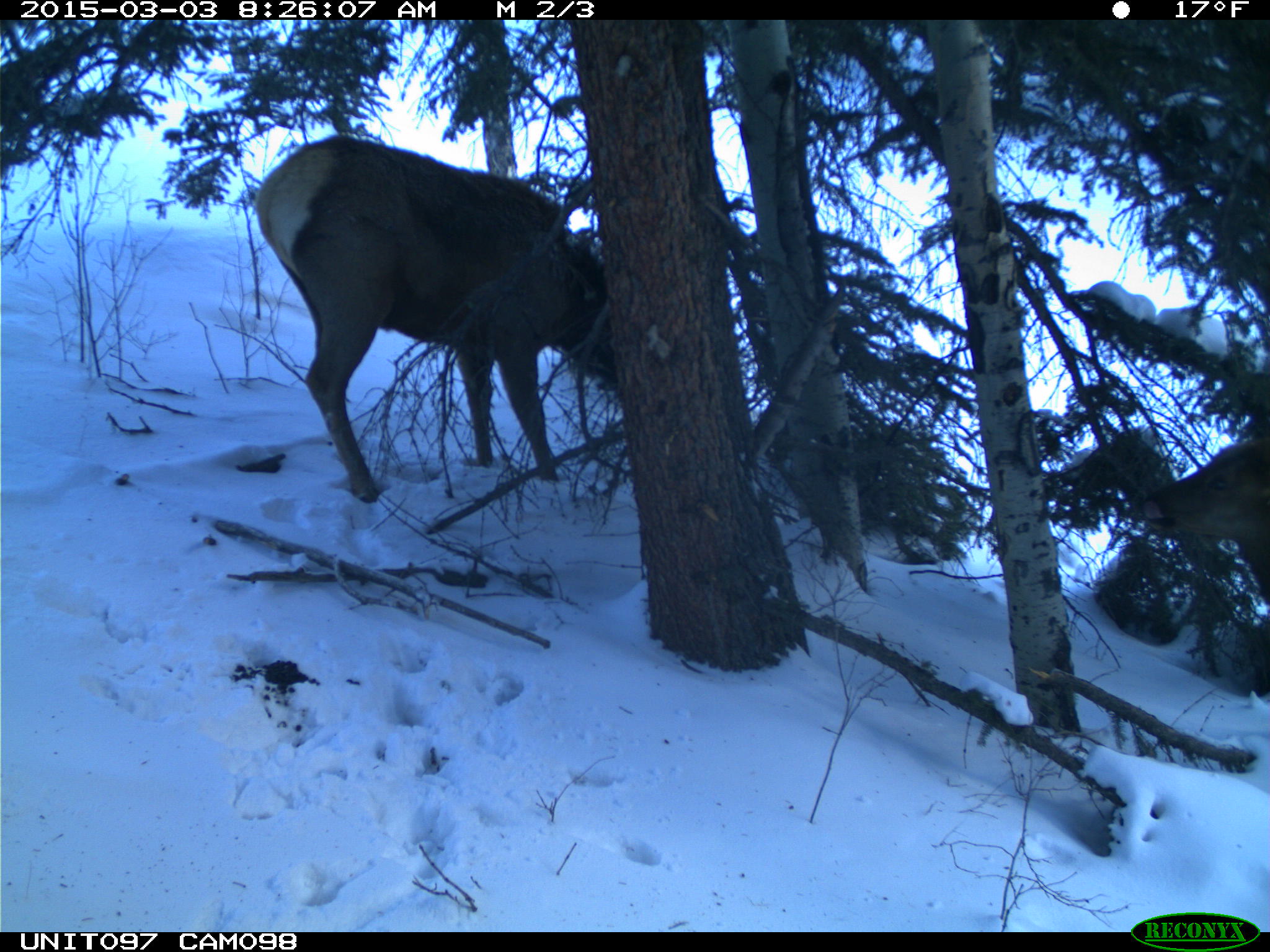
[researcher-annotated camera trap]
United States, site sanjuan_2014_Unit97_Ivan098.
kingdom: Animalia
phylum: Chordata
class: Mammalia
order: Artiodactyla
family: Cervidae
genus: Cervus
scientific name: Cervus elaphus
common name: red deer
Cervus elaphus (red deer).